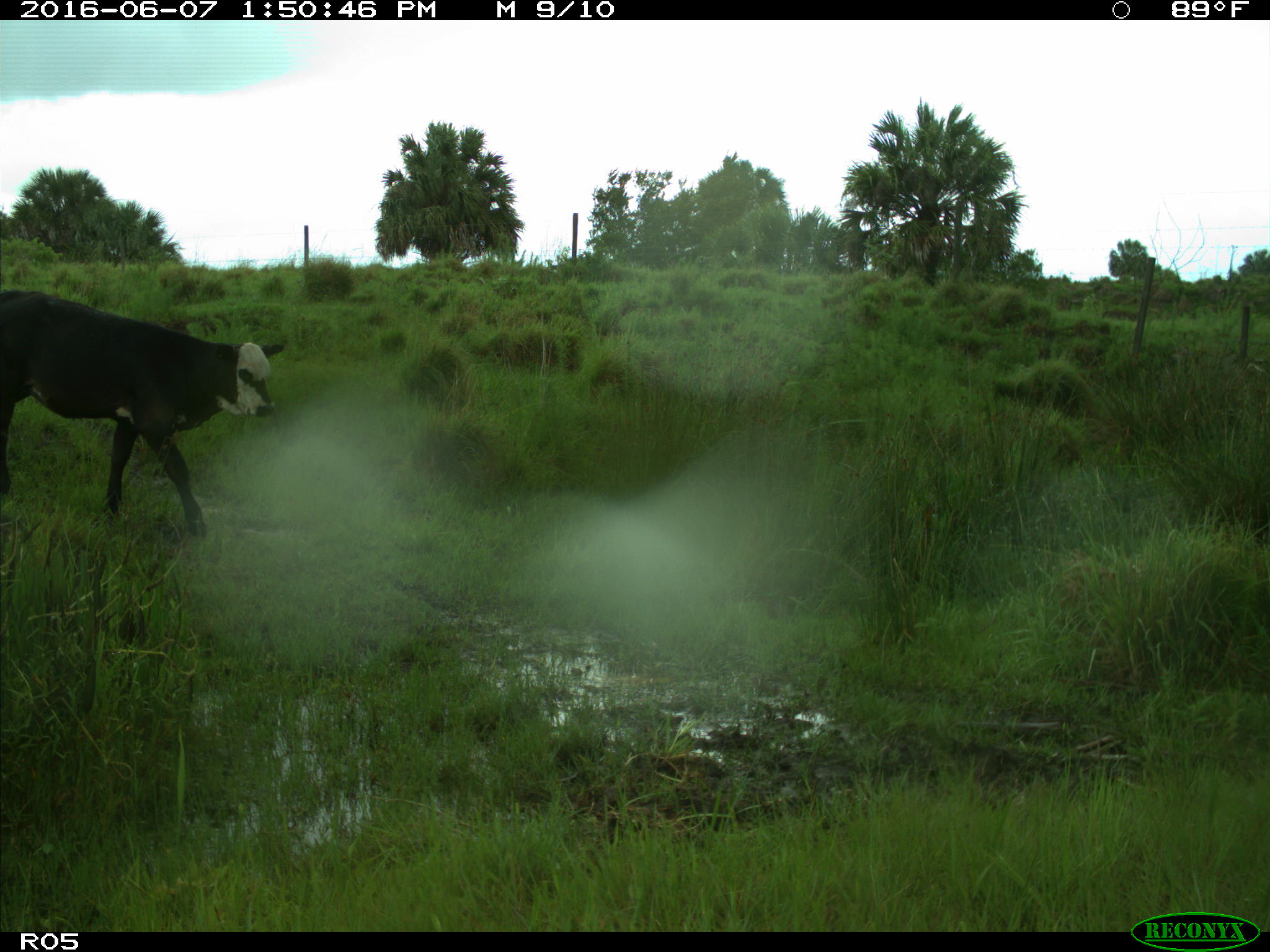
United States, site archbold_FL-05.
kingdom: Animalia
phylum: Chordata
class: Mammalia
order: Artiodactyla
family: Bovidae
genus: Bos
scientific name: Bos taurus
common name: domestic cow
Bos taurus (domestic cow).